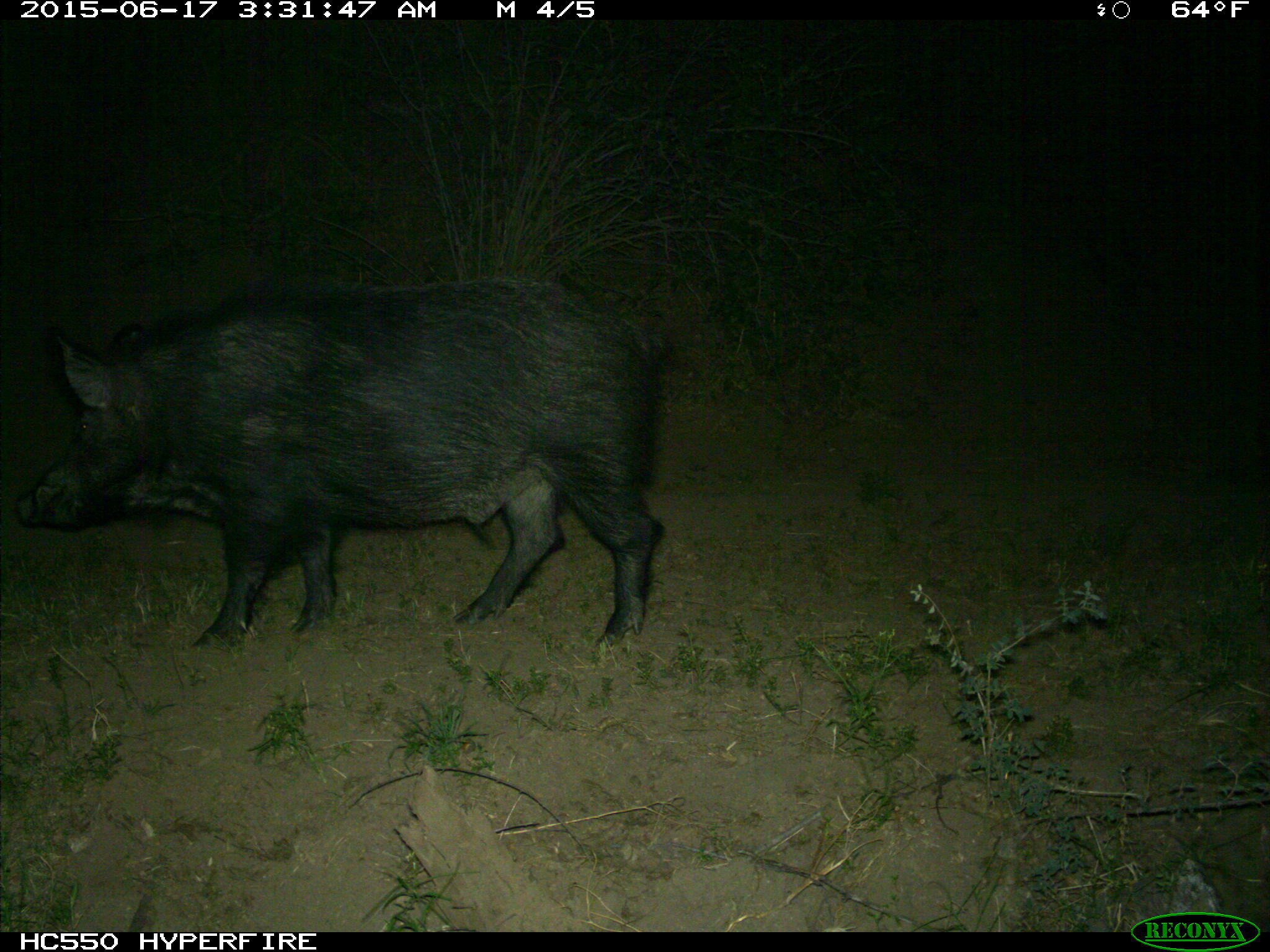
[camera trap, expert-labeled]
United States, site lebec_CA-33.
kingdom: Animalia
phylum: Chordata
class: Mammalia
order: Artiodactyla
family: Suidae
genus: Sus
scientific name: Sus scrofa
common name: wild boar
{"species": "Sus scrofa (wild boar)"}